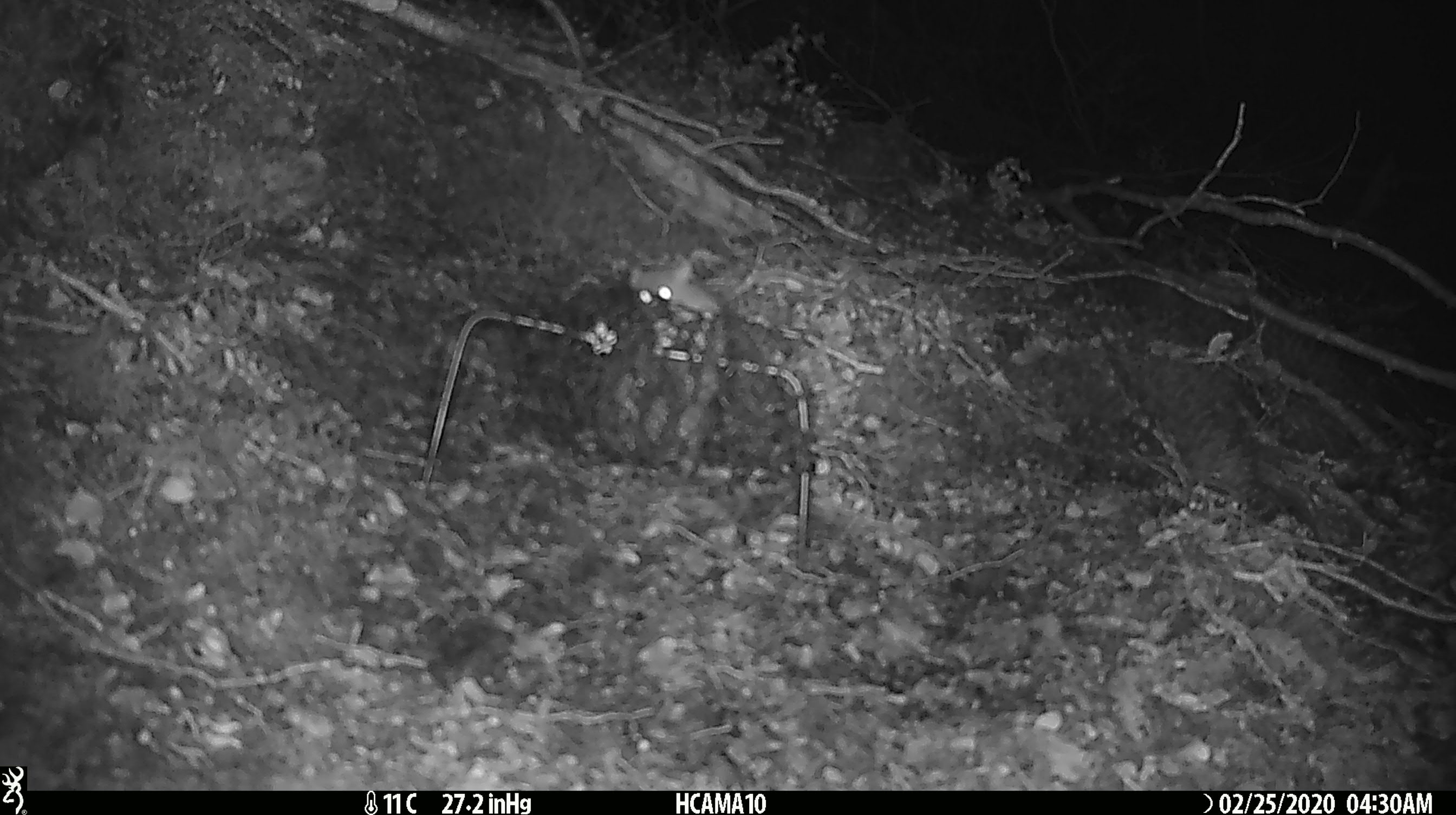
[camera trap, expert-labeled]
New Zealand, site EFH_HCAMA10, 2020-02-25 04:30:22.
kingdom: Animalia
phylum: Chordata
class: Mammalia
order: Rodentia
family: Muridae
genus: Mus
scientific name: Mus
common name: mouse